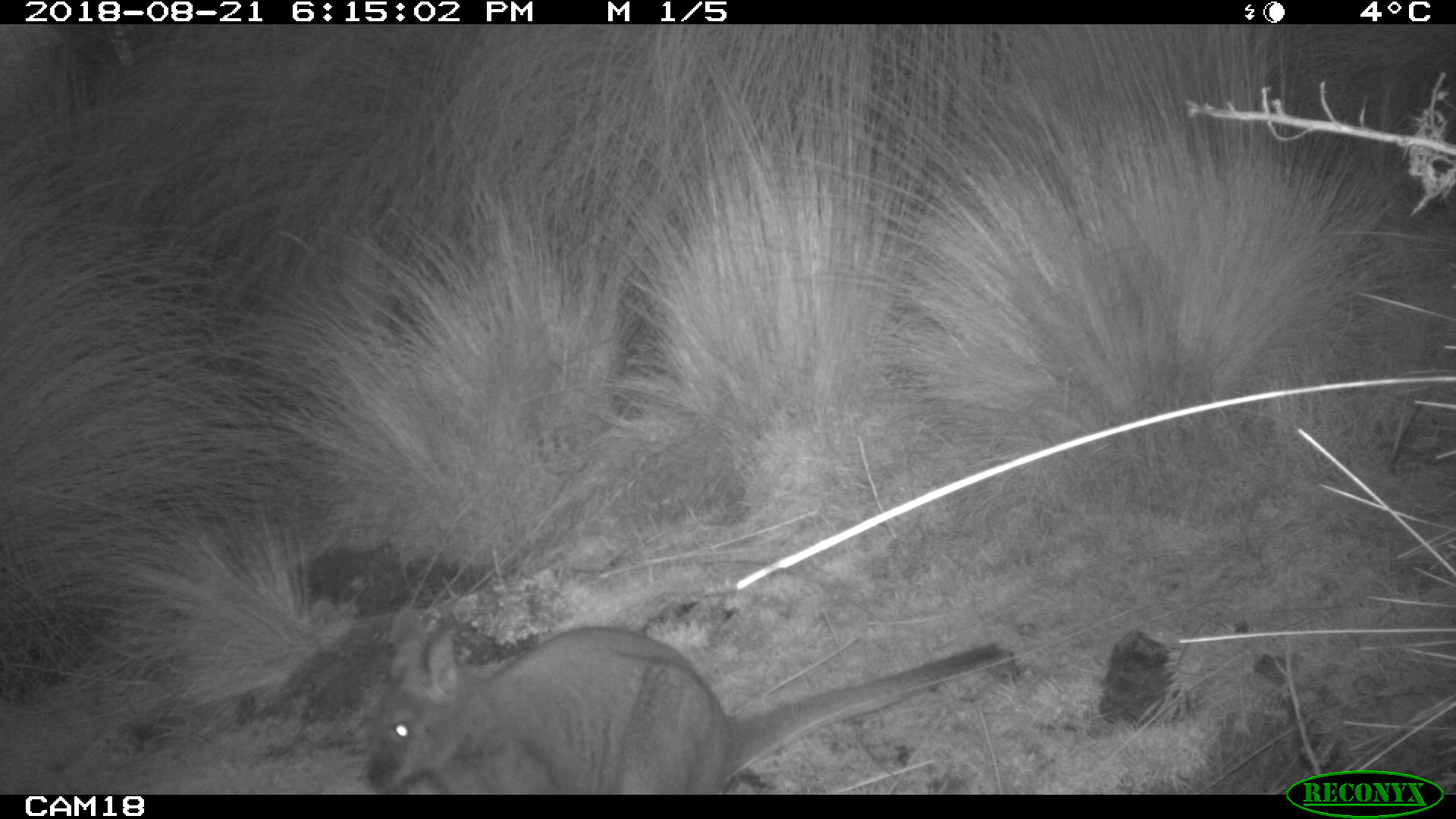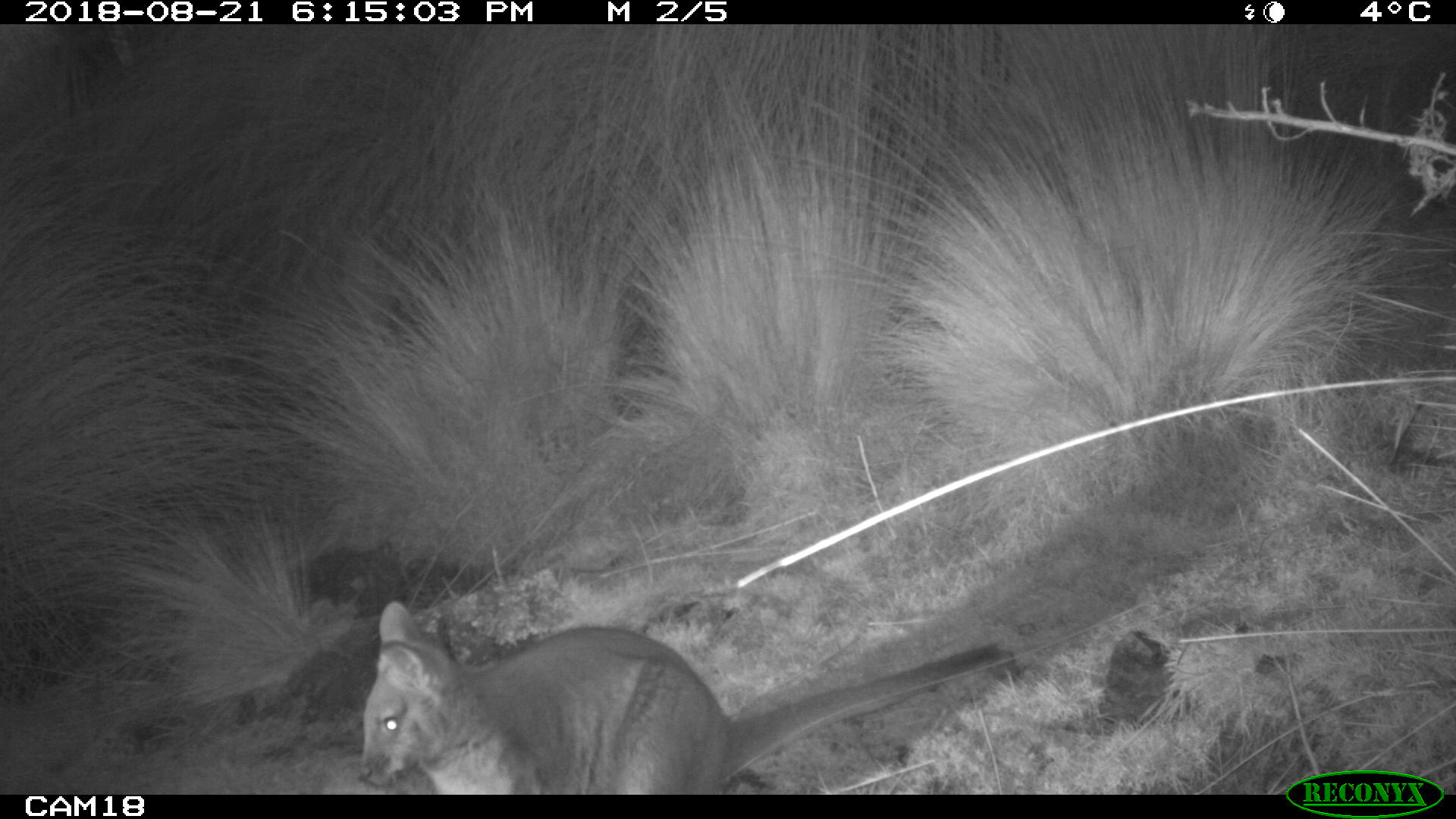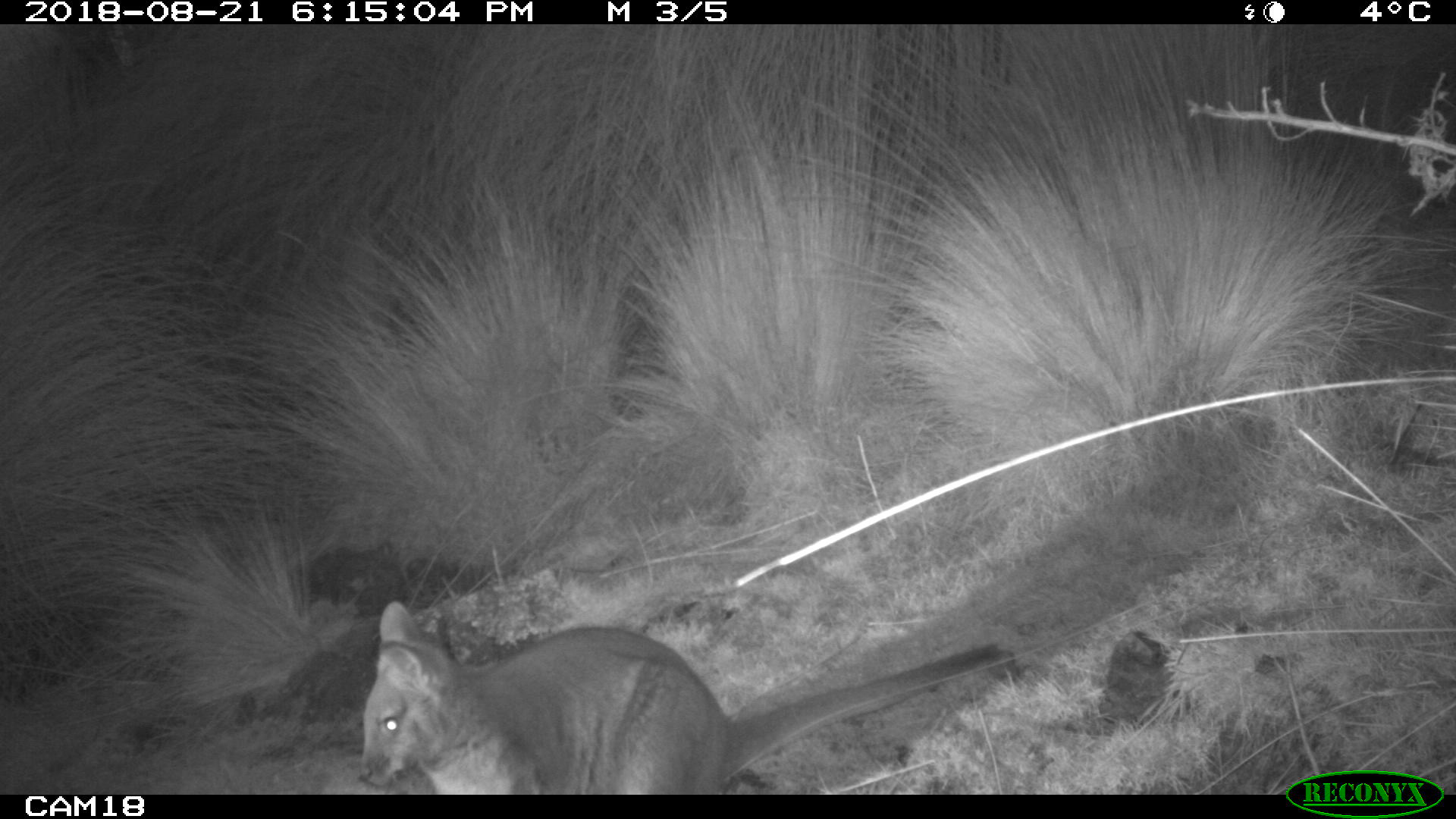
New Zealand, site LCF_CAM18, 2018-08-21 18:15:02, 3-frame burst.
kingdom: Animalia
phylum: Chordata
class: Mammalia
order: Diprotodontia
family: Macropodidae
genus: Notamacropus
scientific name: Notamacropus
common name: wallaby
Wallaby (Notamacropus).